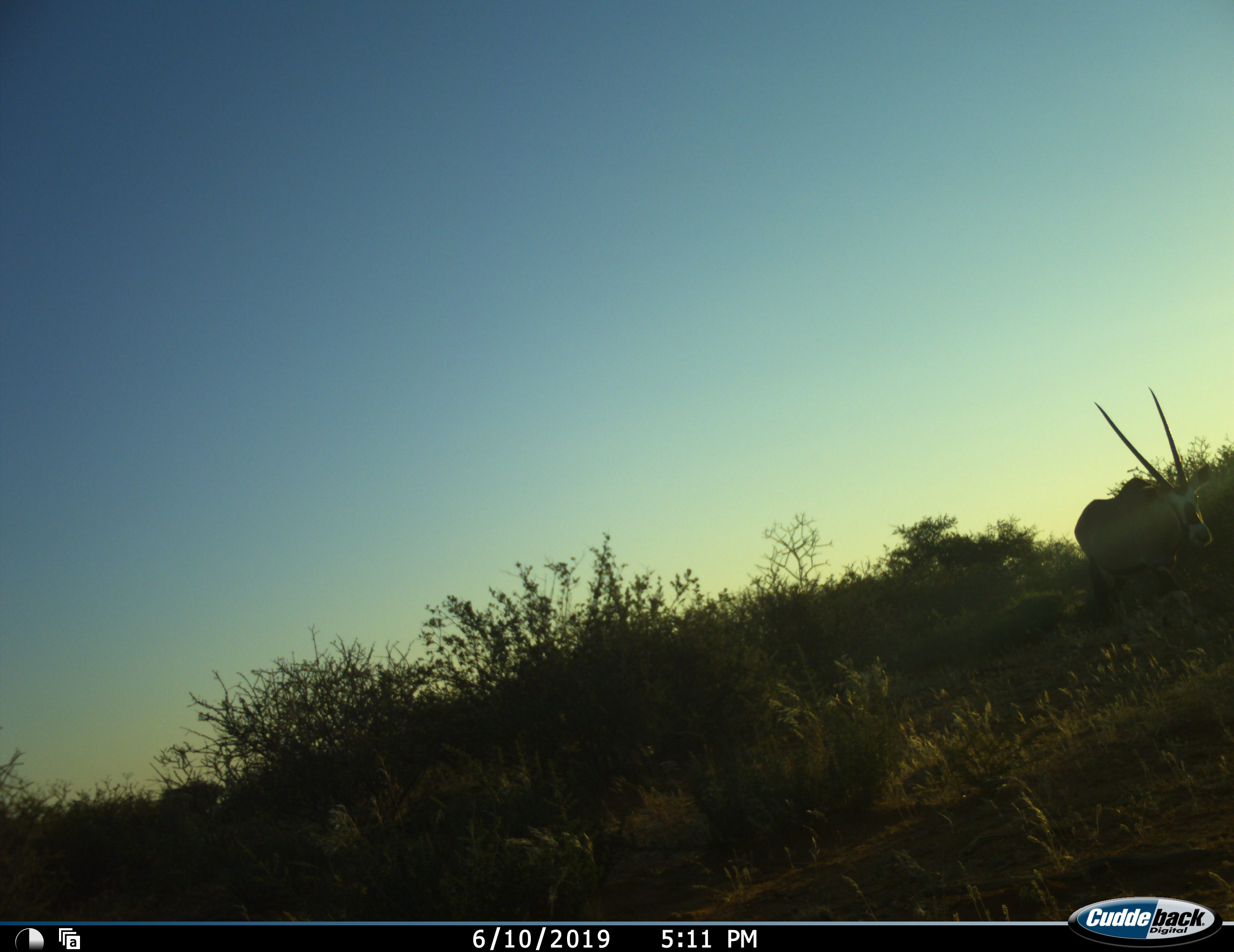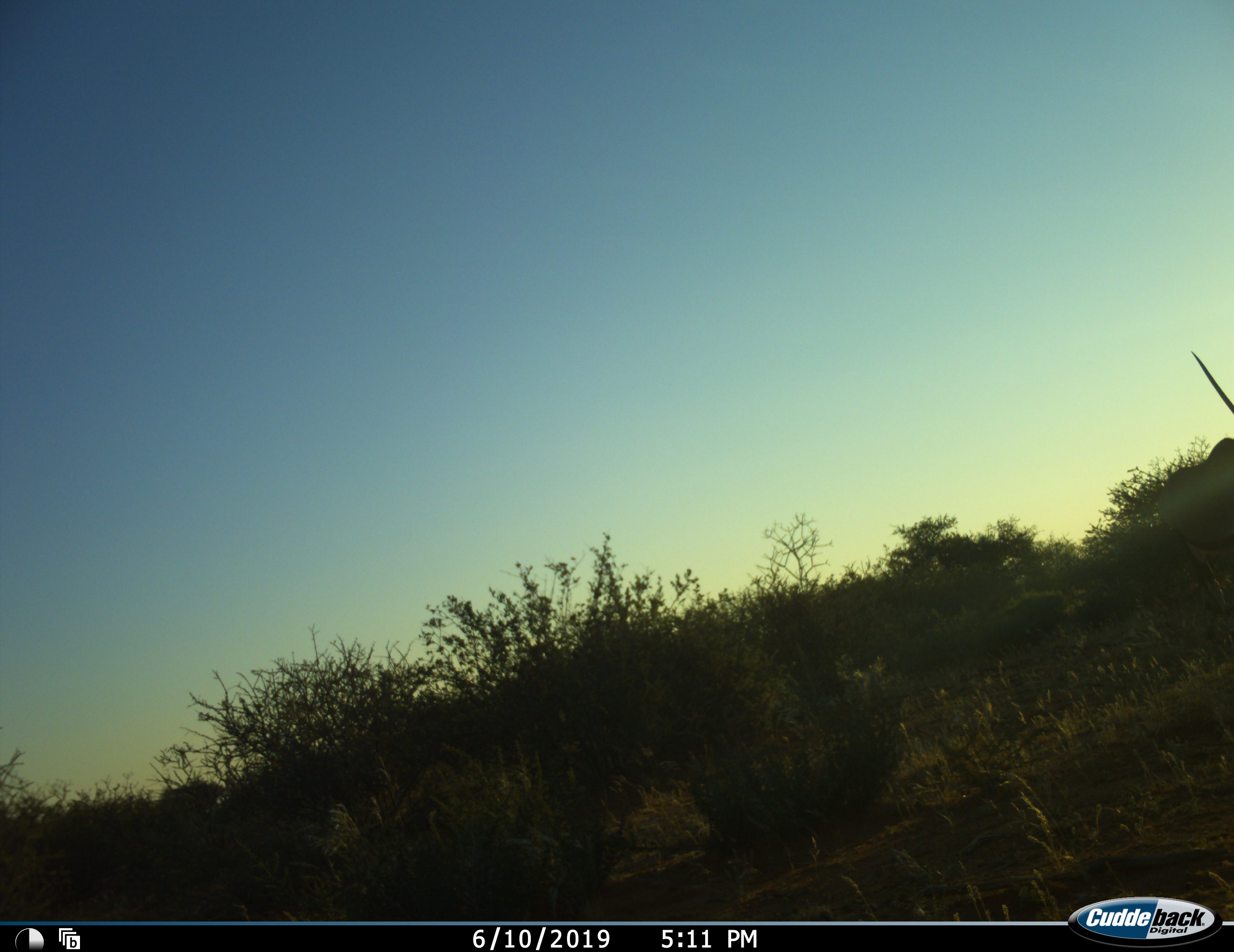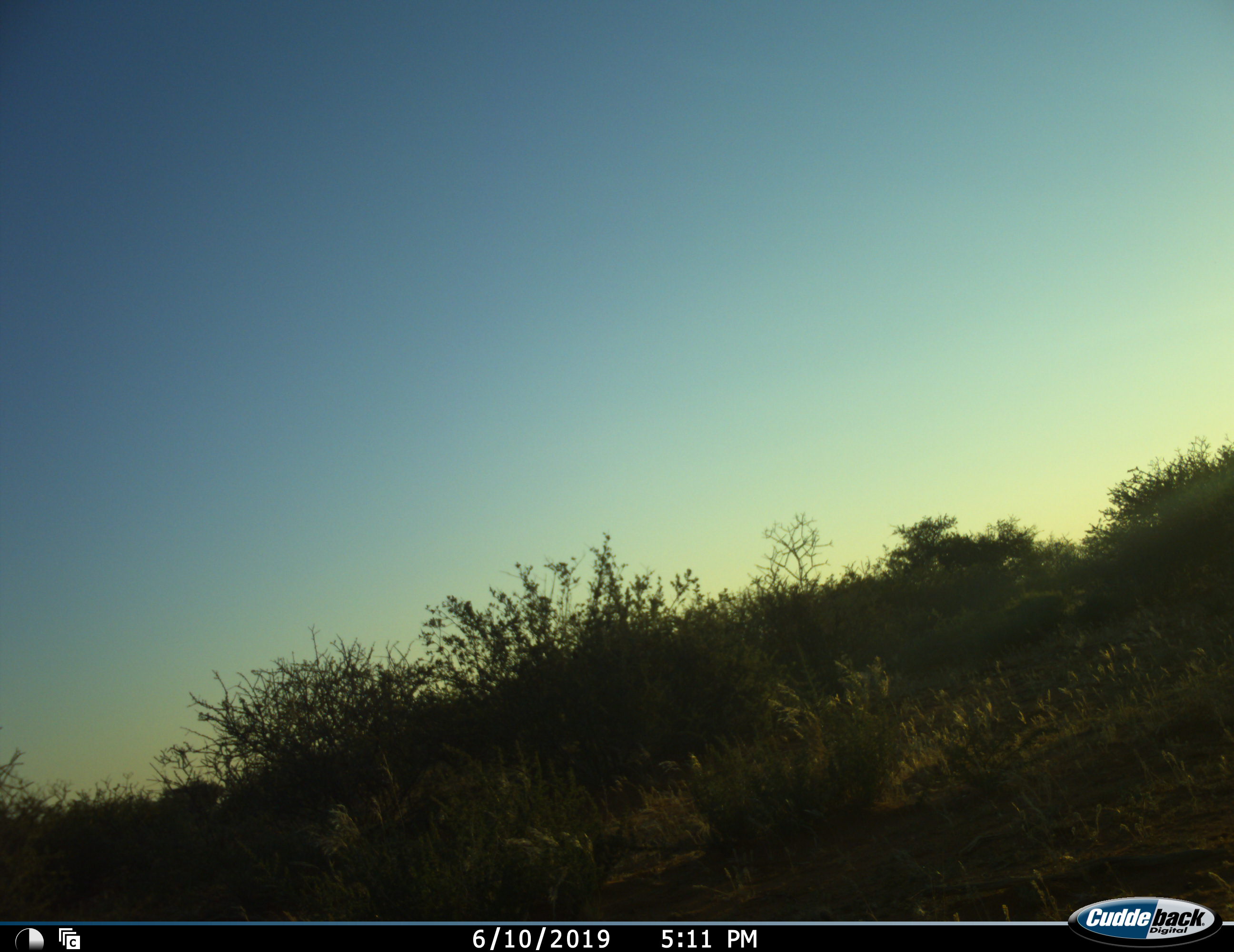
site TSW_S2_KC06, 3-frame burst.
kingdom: Animalia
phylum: Chordata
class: Mammalia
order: Artiodactyla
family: Bovidae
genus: Oryx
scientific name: Oryx gazella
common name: gemsbok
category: oryx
Oryx (gemsbok) (Oryx gazella), count 1. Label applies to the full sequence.